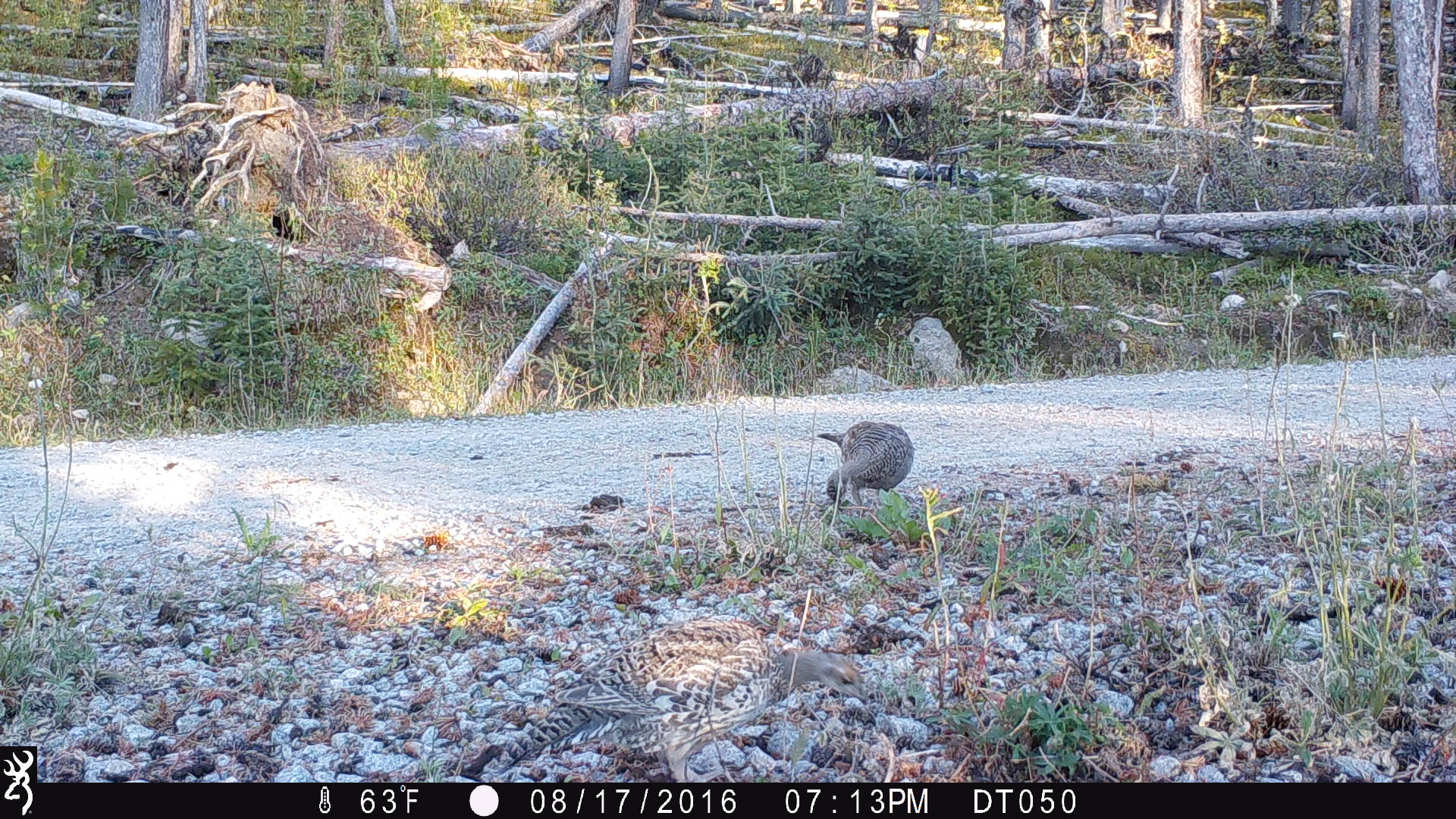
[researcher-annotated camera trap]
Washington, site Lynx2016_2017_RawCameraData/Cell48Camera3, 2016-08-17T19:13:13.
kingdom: Animalia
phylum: Chordata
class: Aves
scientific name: Aves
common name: birds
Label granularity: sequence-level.